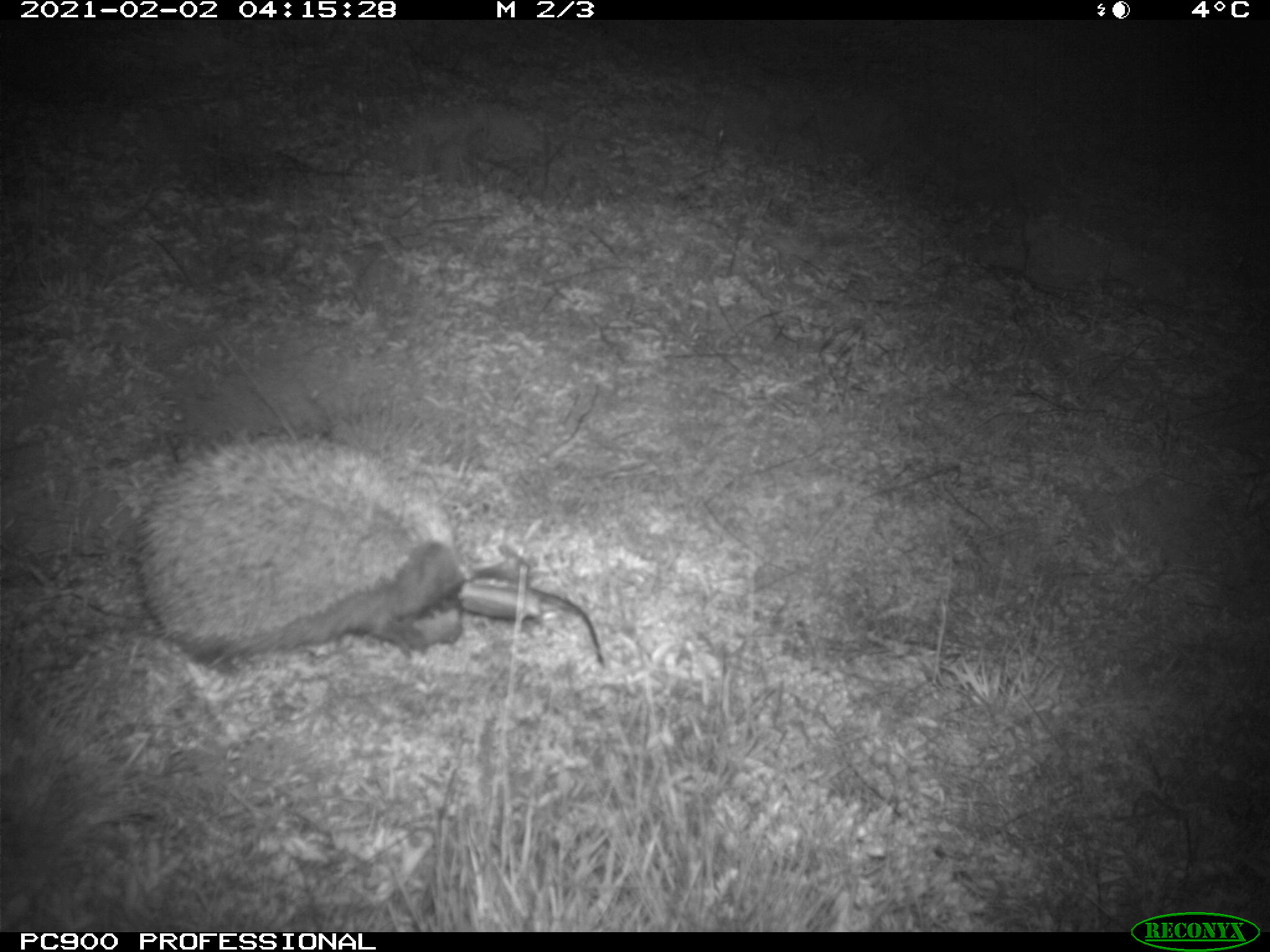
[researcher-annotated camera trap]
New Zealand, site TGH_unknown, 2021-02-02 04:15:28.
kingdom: Animalia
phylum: Chordata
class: Mammalia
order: Eulipotyphla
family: Erinaceidae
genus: Erinaceus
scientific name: Erinaceus europaeus europaeus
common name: european hedgehog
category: hedgehog